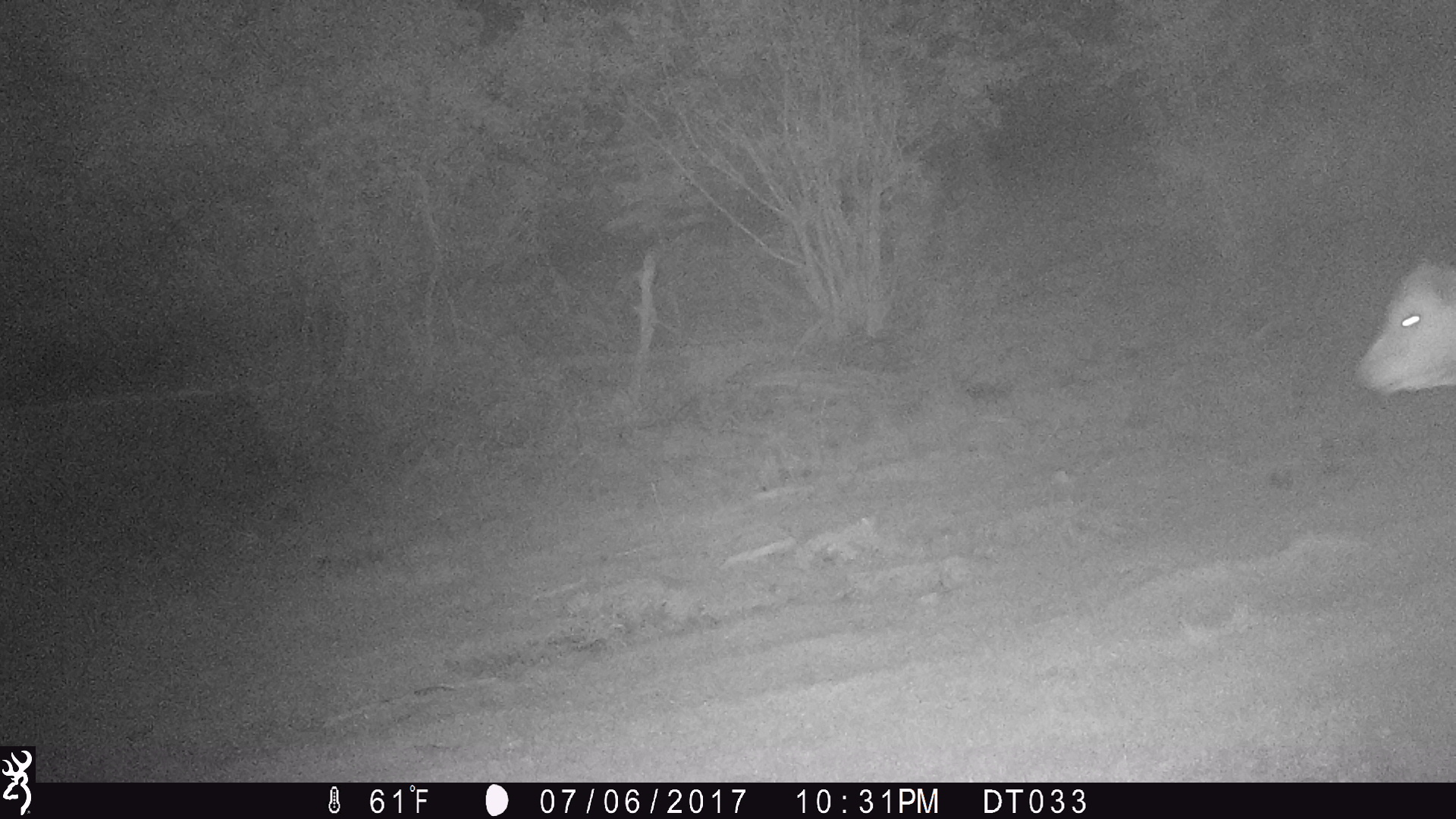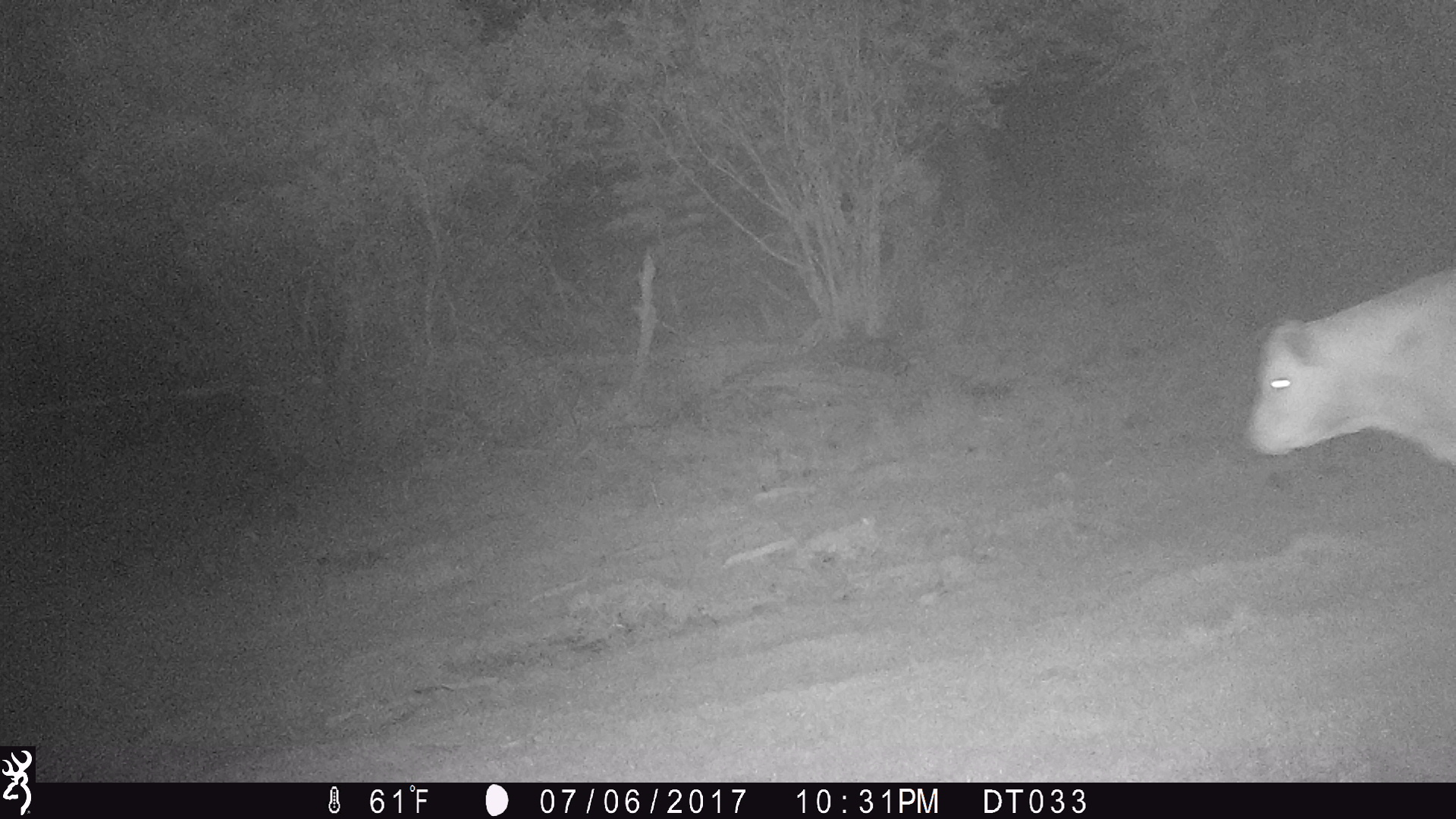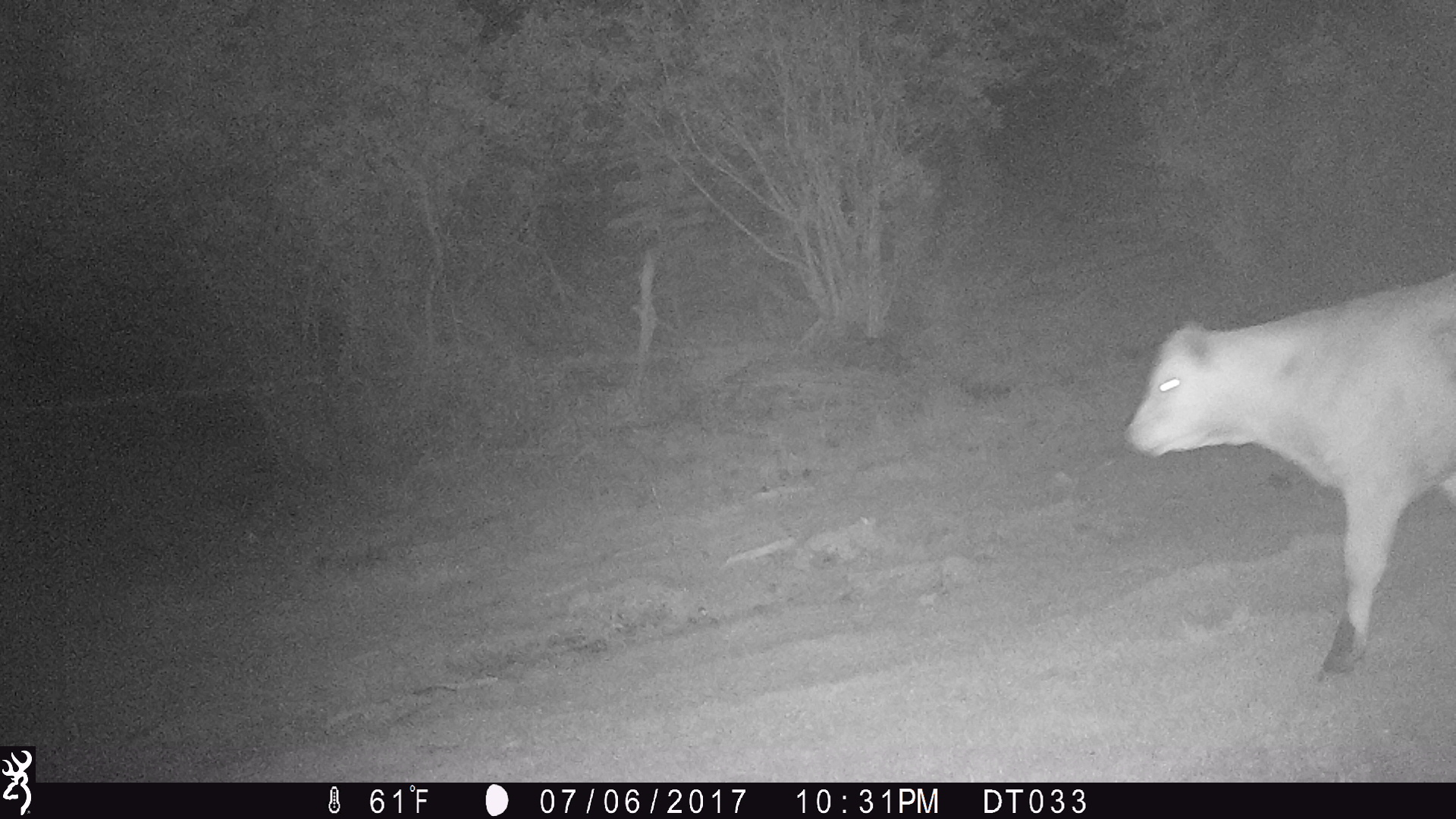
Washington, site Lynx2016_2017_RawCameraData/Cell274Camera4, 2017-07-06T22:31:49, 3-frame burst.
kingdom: Animalia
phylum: Chordata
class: Mammalia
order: Artiodactyla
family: Bovidae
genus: Bos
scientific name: Bos taurus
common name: domestic cattle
Domestic cattle (Bos taurus). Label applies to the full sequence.